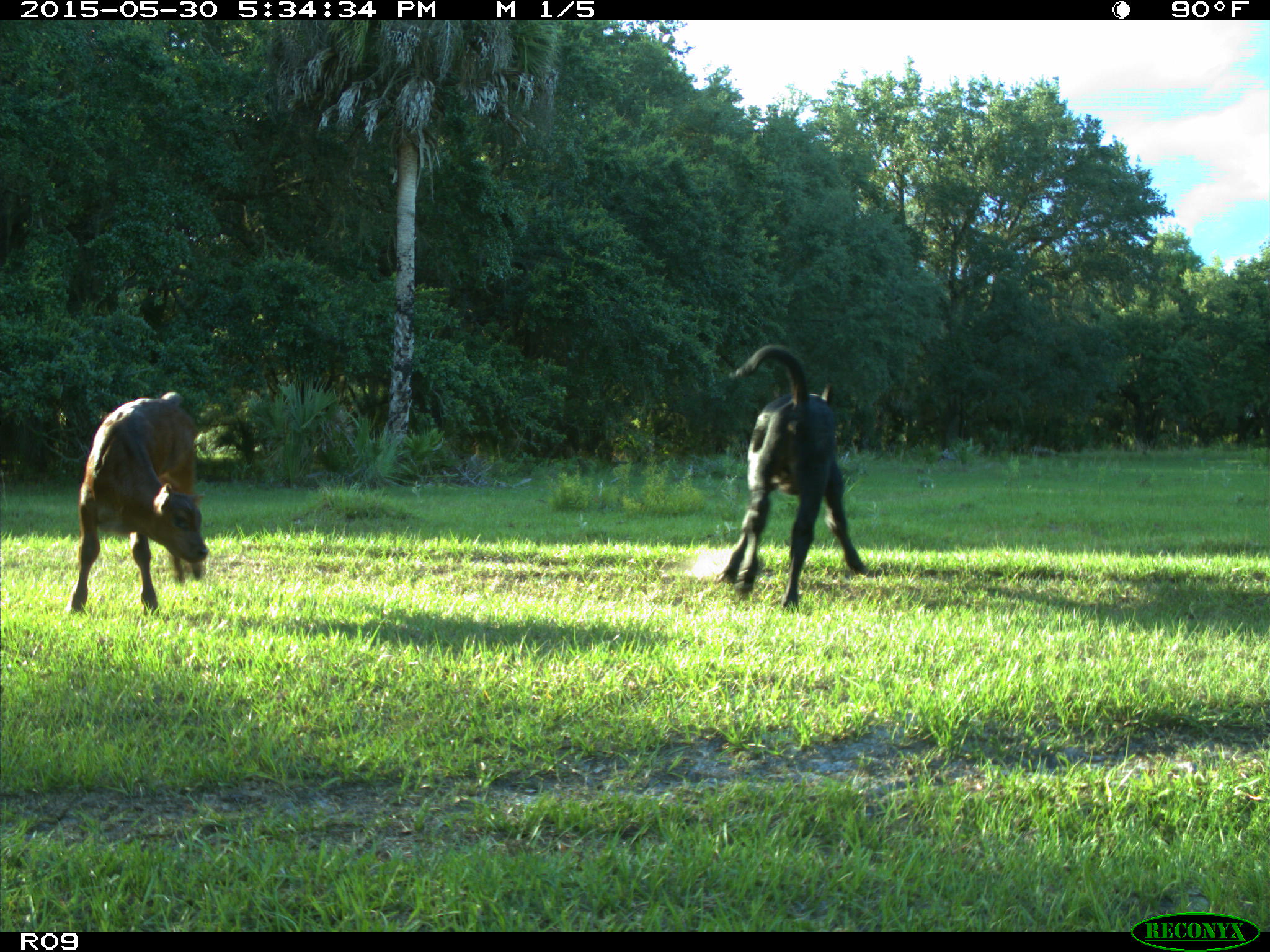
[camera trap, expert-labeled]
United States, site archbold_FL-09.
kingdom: Animalia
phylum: Chordata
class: Mammalia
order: Artiodactyla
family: Bovidae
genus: Bos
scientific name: Bos taurus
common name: domestic cow